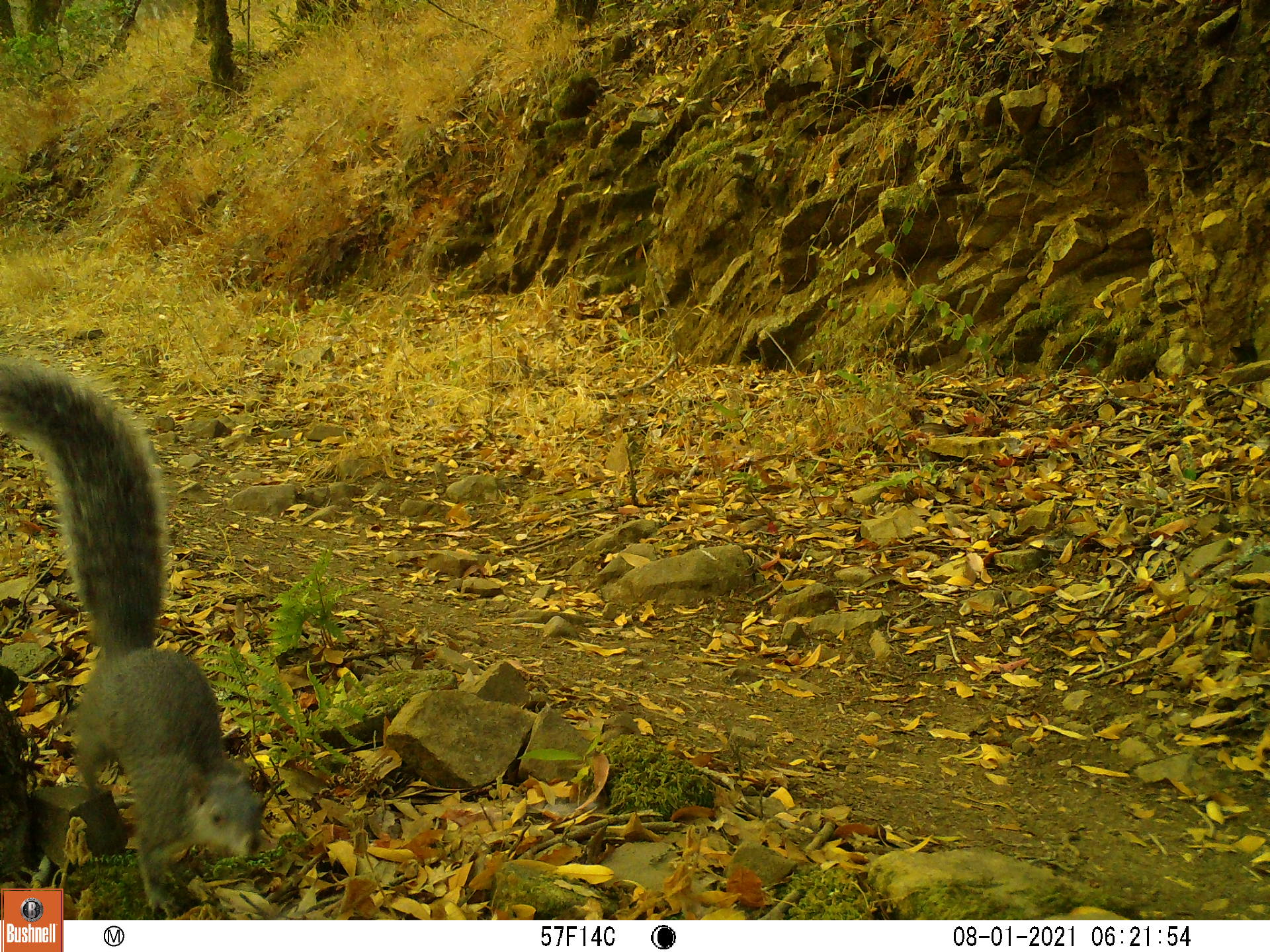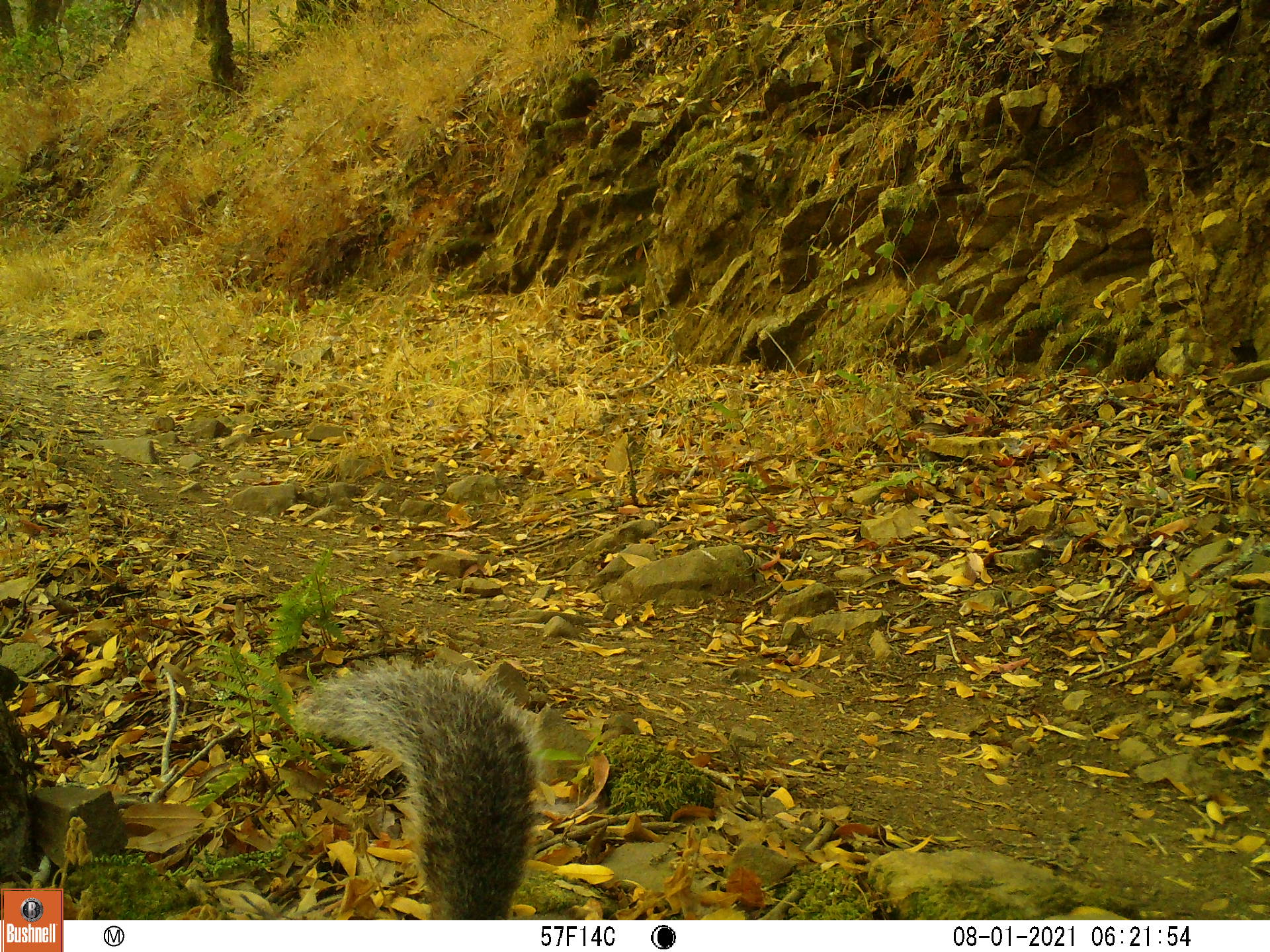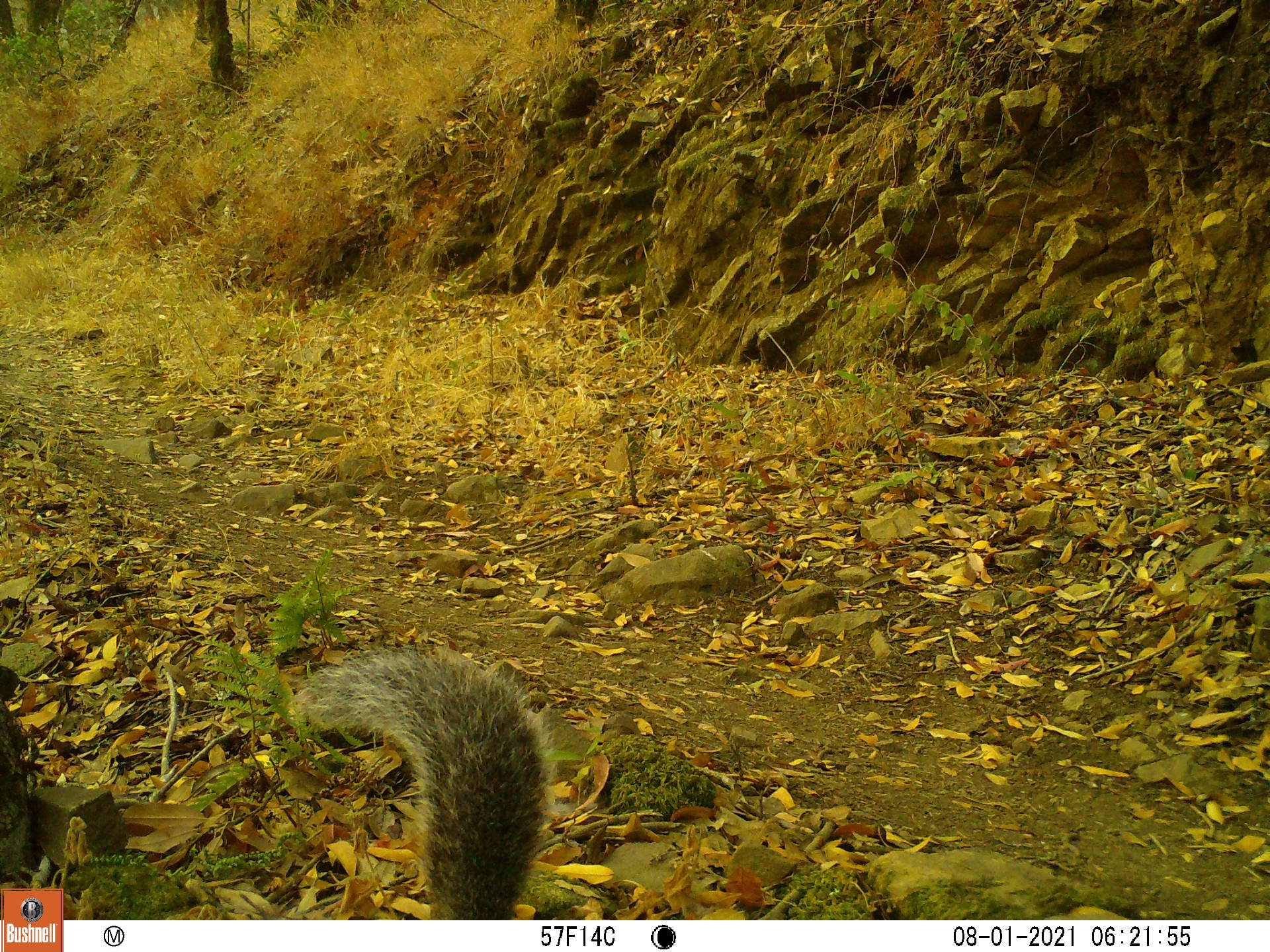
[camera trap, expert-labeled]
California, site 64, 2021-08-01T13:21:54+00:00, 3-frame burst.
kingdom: Animalia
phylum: Chordata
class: Mammalia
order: Rodentia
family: Sciuridae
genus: Sciurus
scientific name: Sciurus griseus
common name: western gray squirrel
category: western grey squirrel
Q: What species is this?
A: Western grey squirrel (western gray squirrel) (Sciurus griseus).